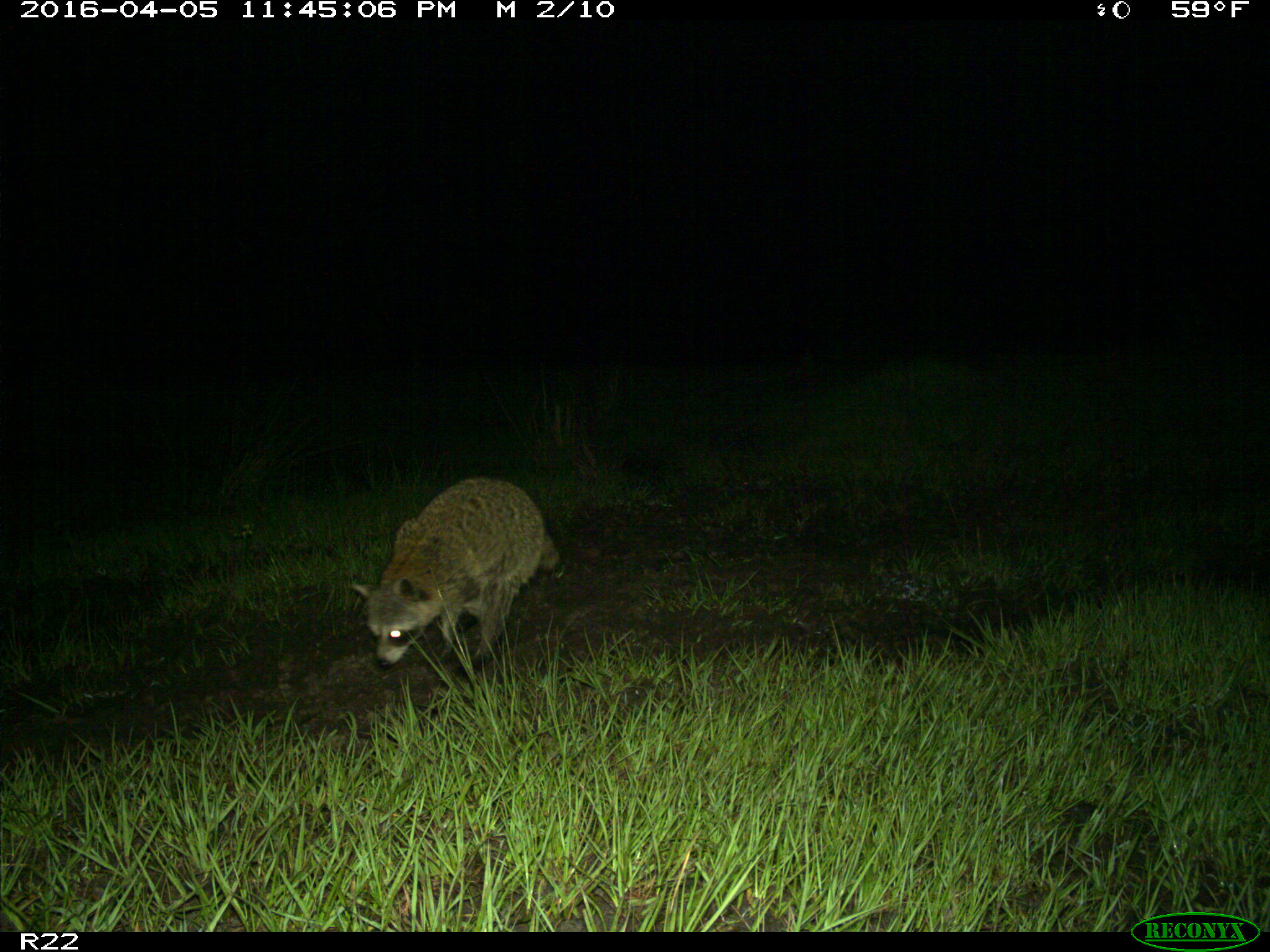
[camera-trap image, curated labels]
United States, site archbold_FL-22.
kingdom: Animalia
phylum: Chordata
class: Mammalia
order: Carnivora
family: Procyonidae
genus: Procyon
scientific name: Procyon lotor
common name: common raccoon